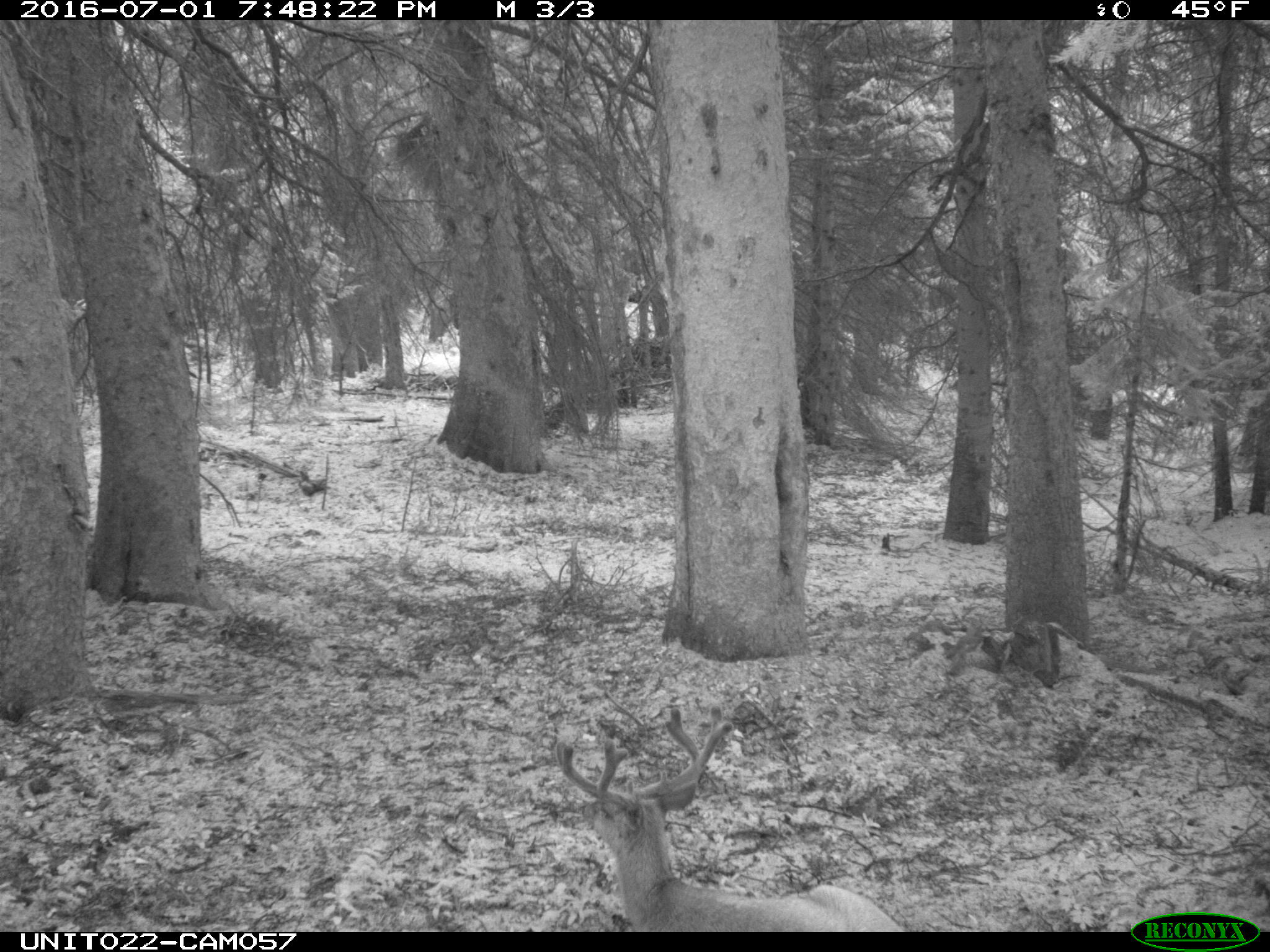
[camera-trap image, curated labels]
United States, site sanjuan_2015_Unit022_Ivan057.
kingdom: Animalia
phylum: Chordata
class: Mammalia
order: Artiodactyla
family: Cervidae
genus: Odocoileus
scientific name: Odocoileus hemionus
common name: mule deer